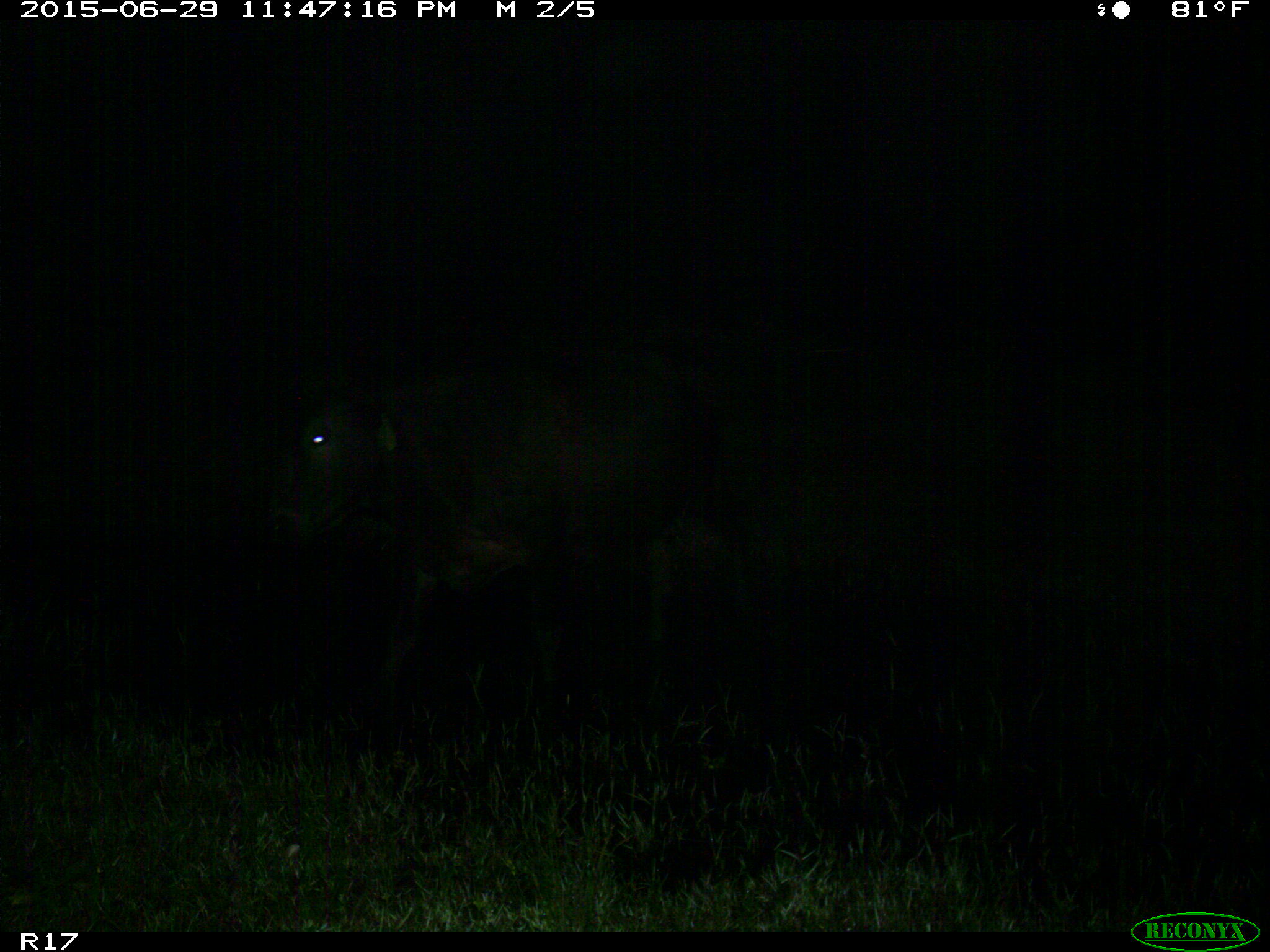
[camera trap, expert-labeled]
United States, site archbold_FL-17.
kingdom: Animalia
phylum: Chordata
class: Mammalia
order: Artiodactyla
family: Bovidae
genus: Bos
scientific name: Bos taurus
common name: domestic cow